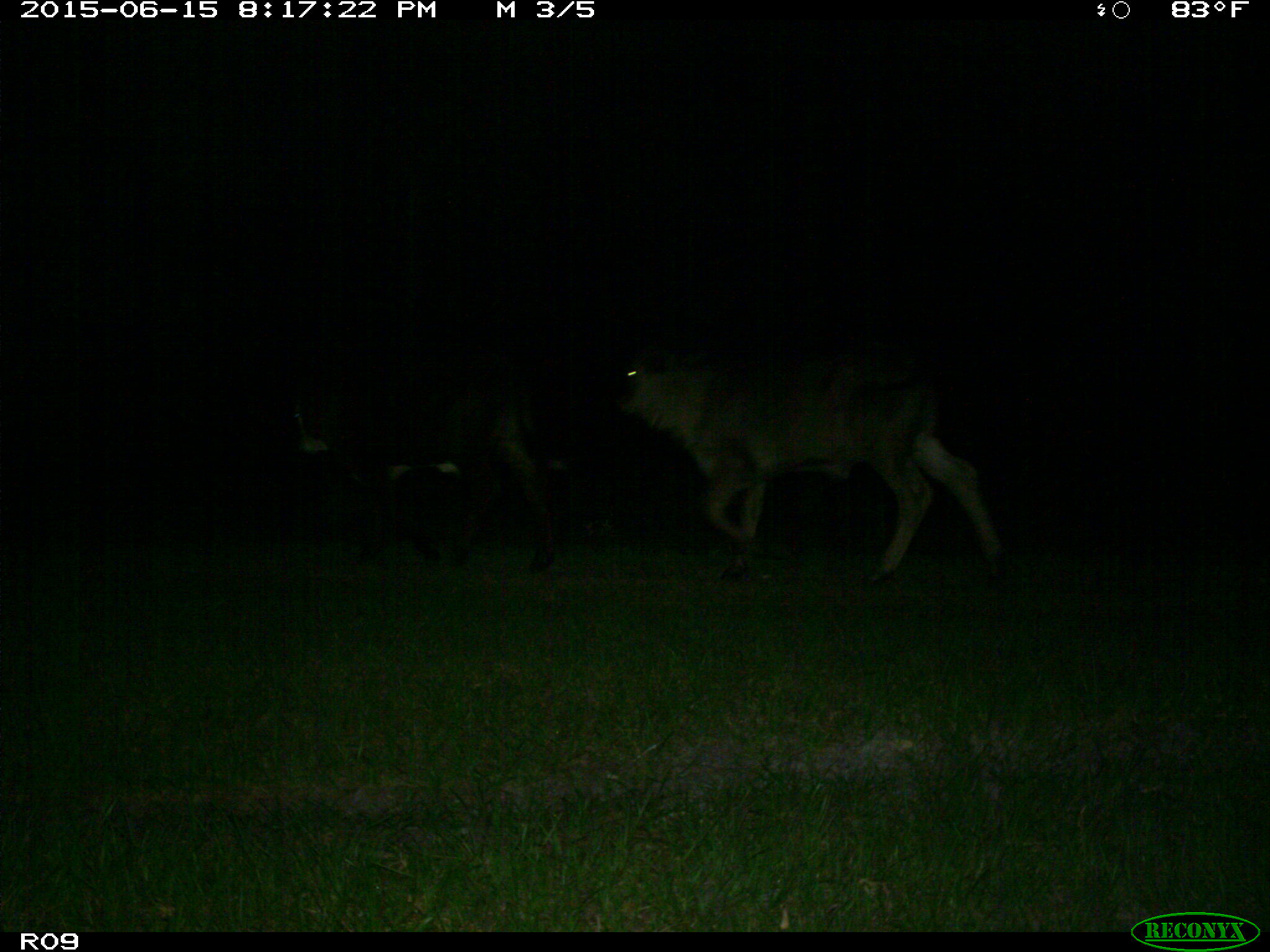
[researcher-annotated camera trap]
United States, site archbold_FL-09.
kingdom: Animalia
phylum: Chordata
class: Mammalia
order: Artiodactyla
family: Bovidae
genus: Bos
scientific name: Bos taurus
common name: domestic cow